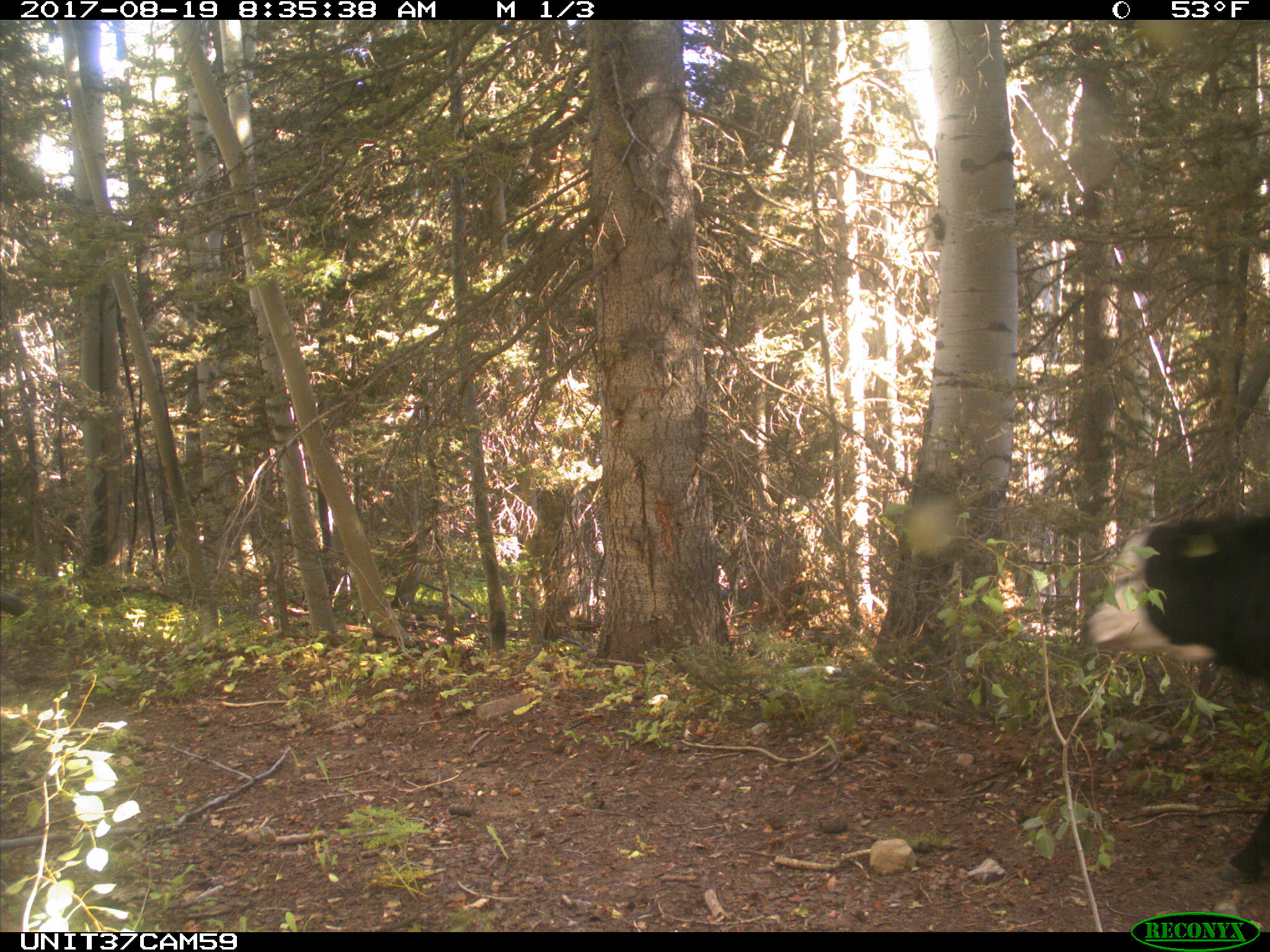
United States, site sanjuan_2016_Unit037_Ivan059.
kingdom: Animalia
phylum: Chordata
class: Mammalia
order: Artiodactyla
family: Bovidae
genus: Bos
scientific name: Bos taurus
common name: domestic cow